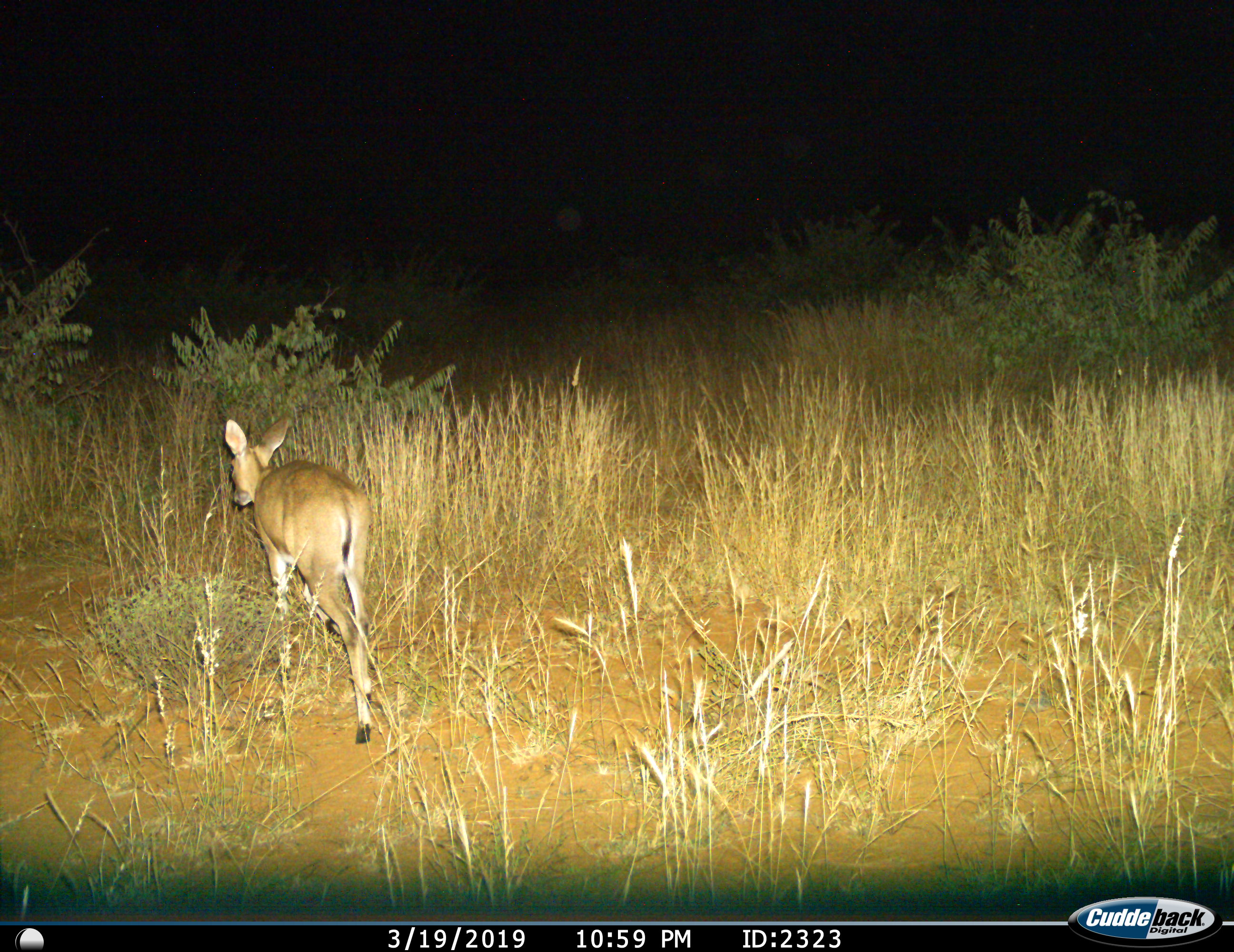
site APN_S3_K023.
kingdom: Animalia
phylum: Chordata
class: Mammalia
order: Artiodactyla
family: Bovidae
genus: Aepyceros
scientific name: Aepyceros melampus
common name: impala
Impala (Aepyceros melampus), count 1. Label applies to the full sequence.